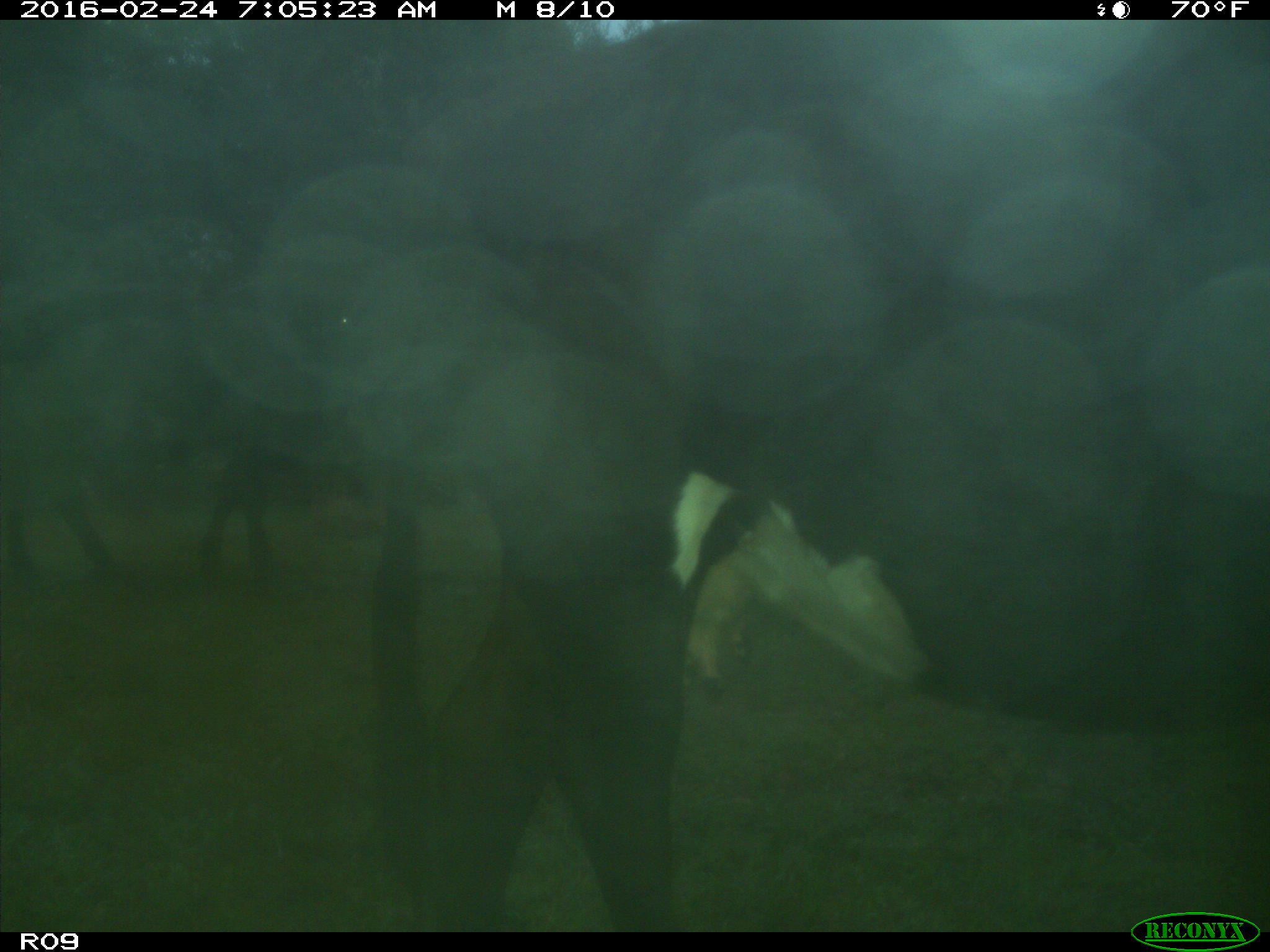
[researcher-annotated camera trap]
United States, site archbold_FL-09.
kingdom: Animalia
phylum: Chordata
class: Mammalia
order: Artiodactyla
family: Bovidae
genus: Bos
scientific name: Bos taurus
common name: domestic cow